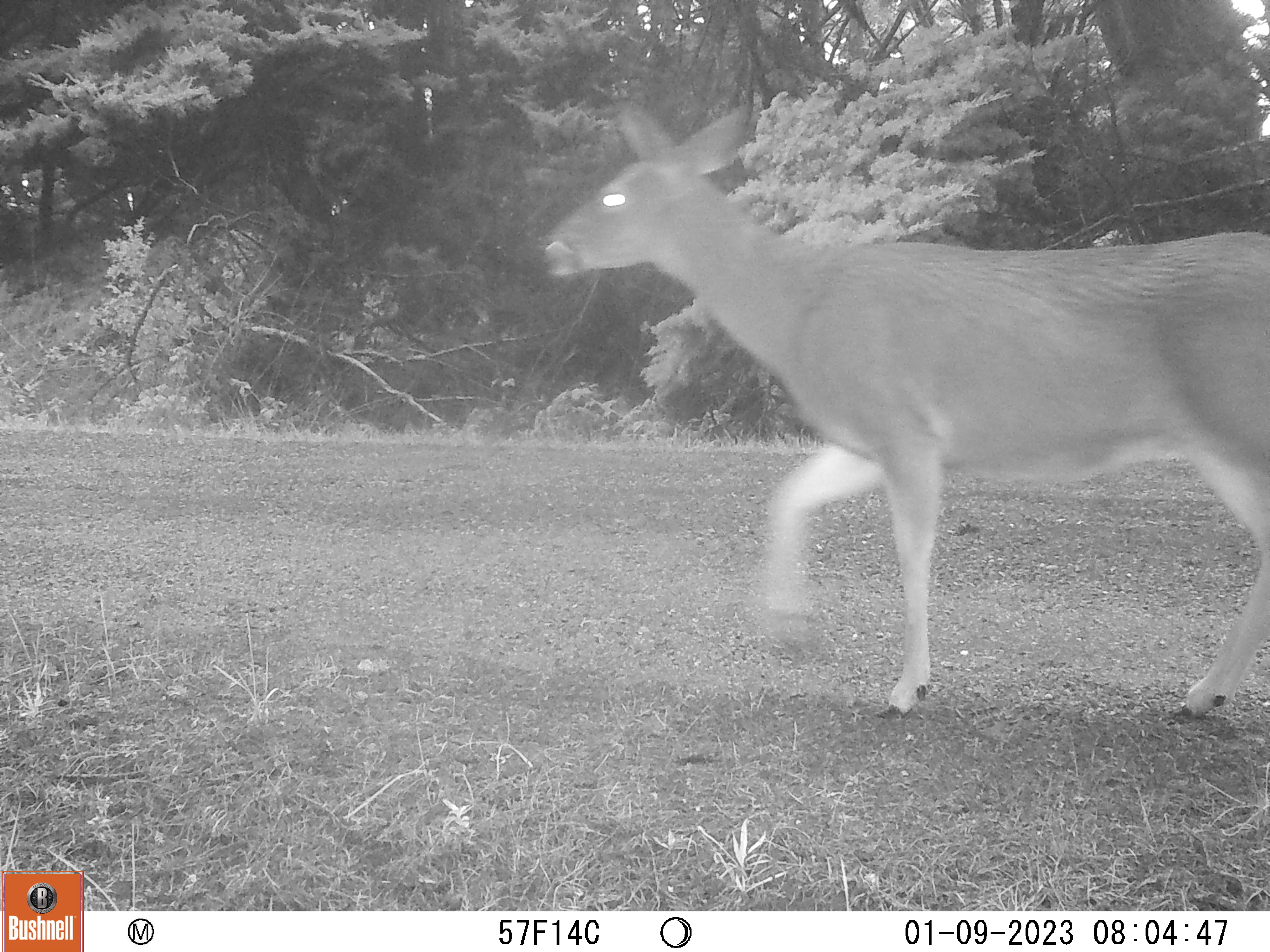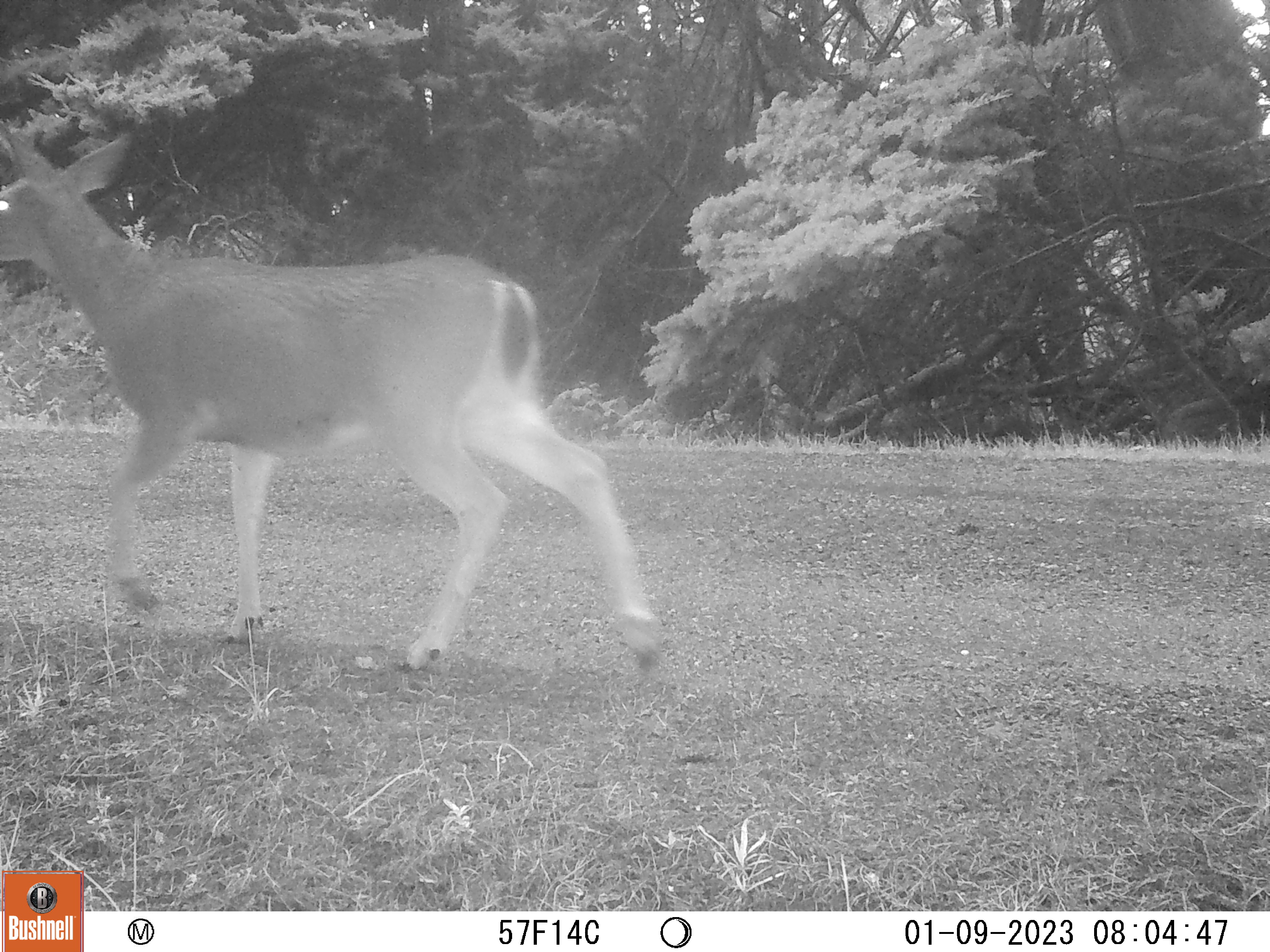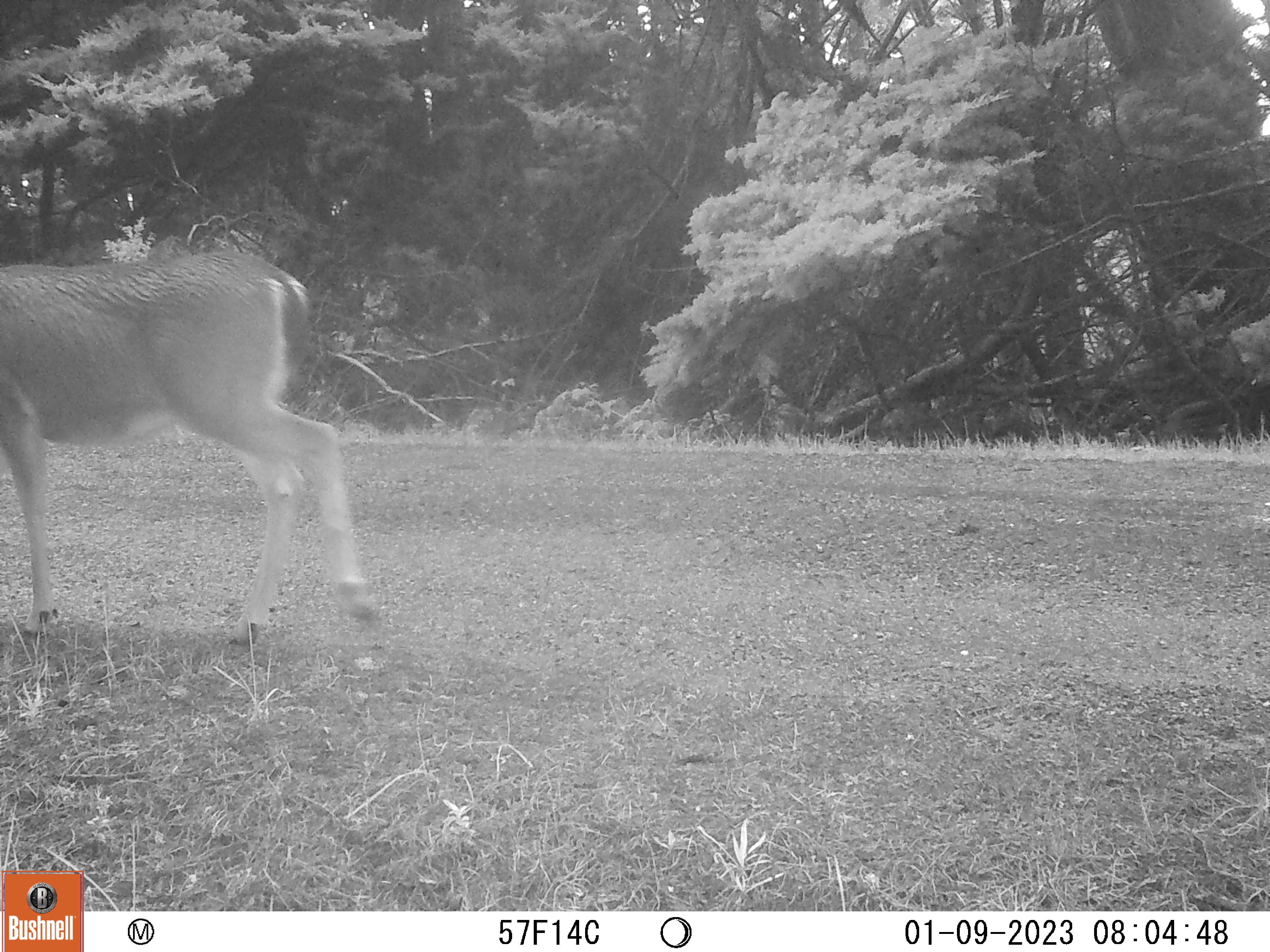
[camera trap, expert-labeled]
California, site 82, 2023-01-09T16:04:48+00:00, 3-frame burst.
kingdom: Animalia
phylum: Chordata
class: Mammalia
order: Artiodactyla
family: Cervidae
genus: Odocoileus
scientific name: Odocoileus hemionus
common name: mule deer